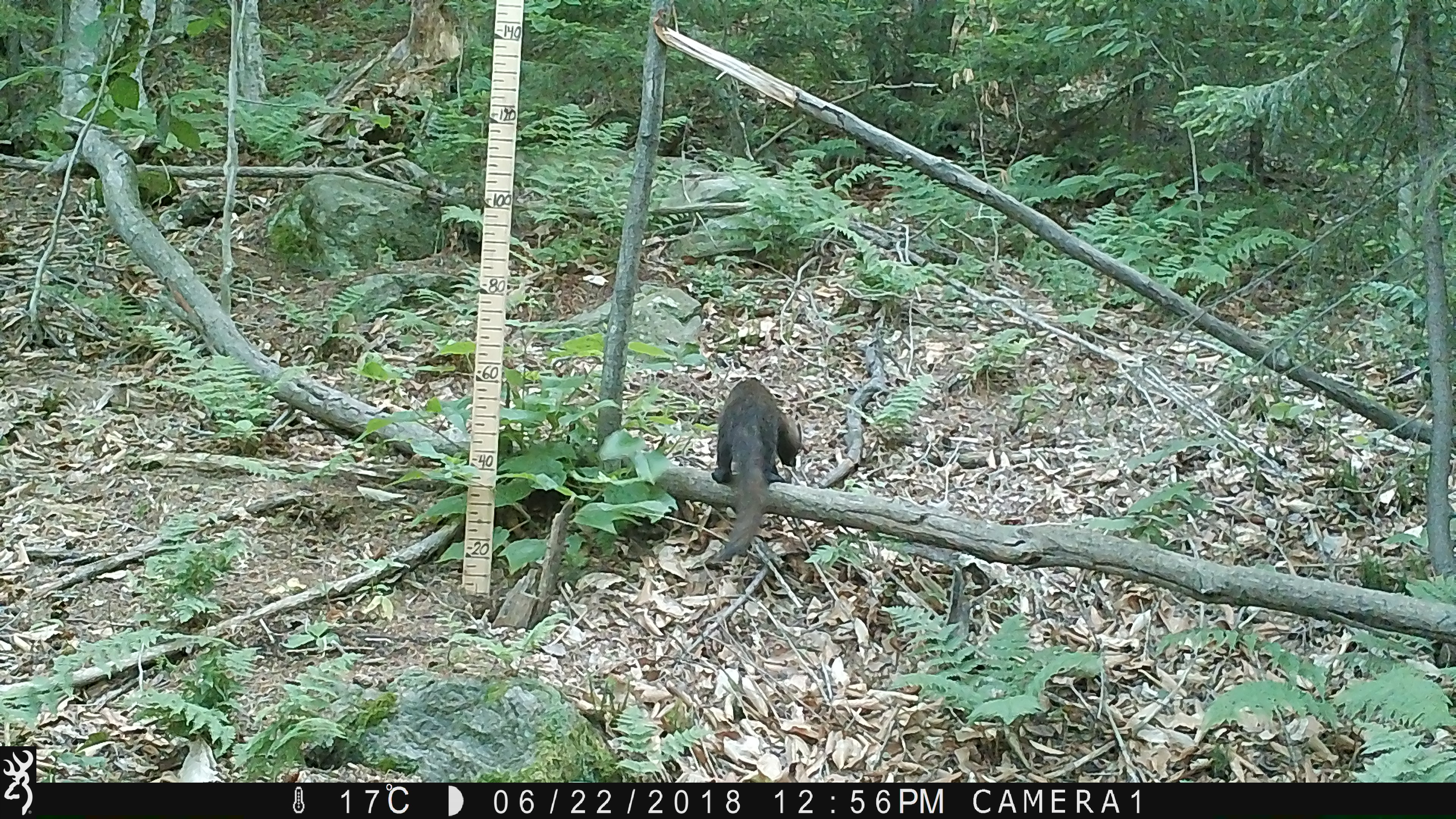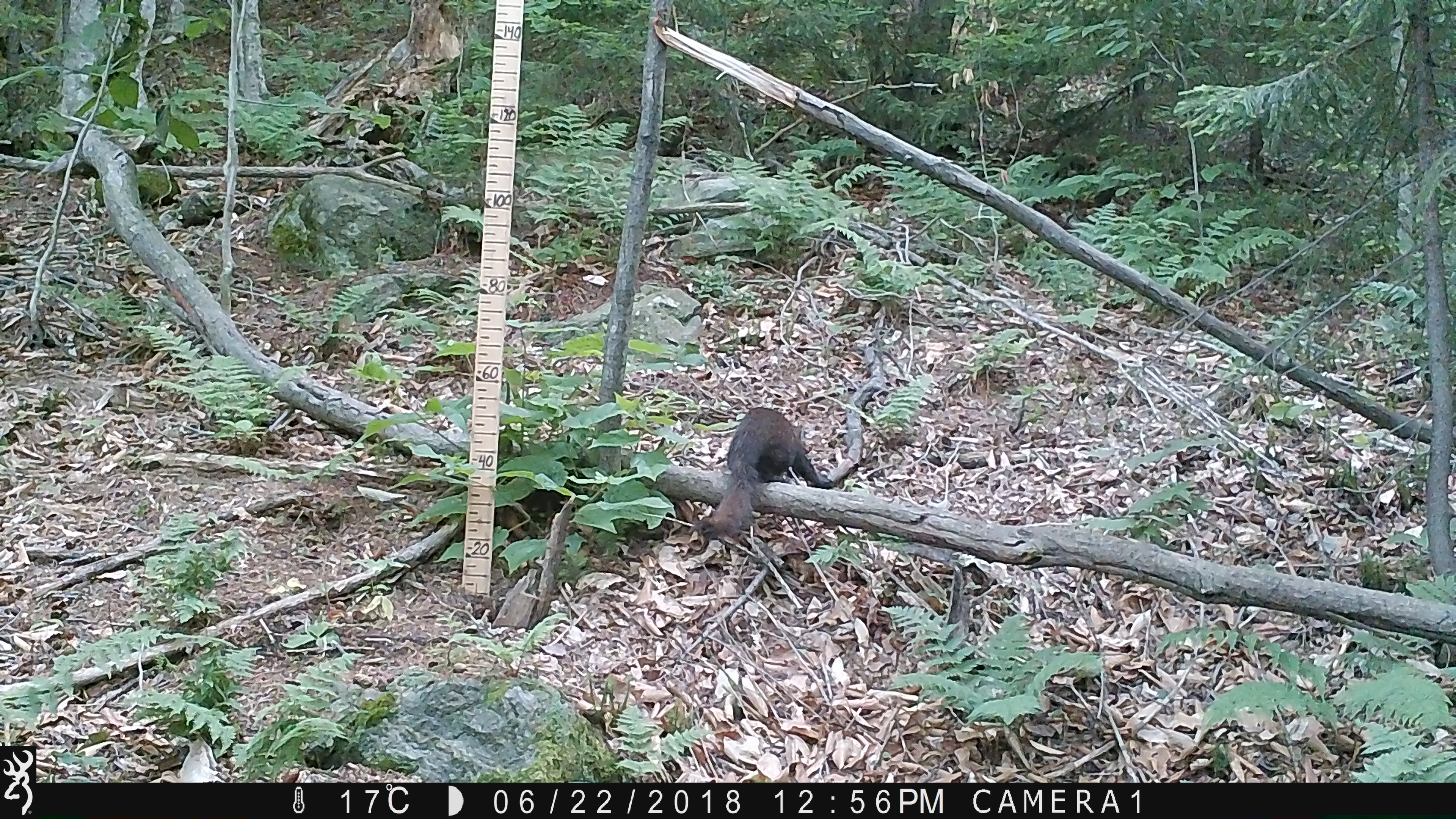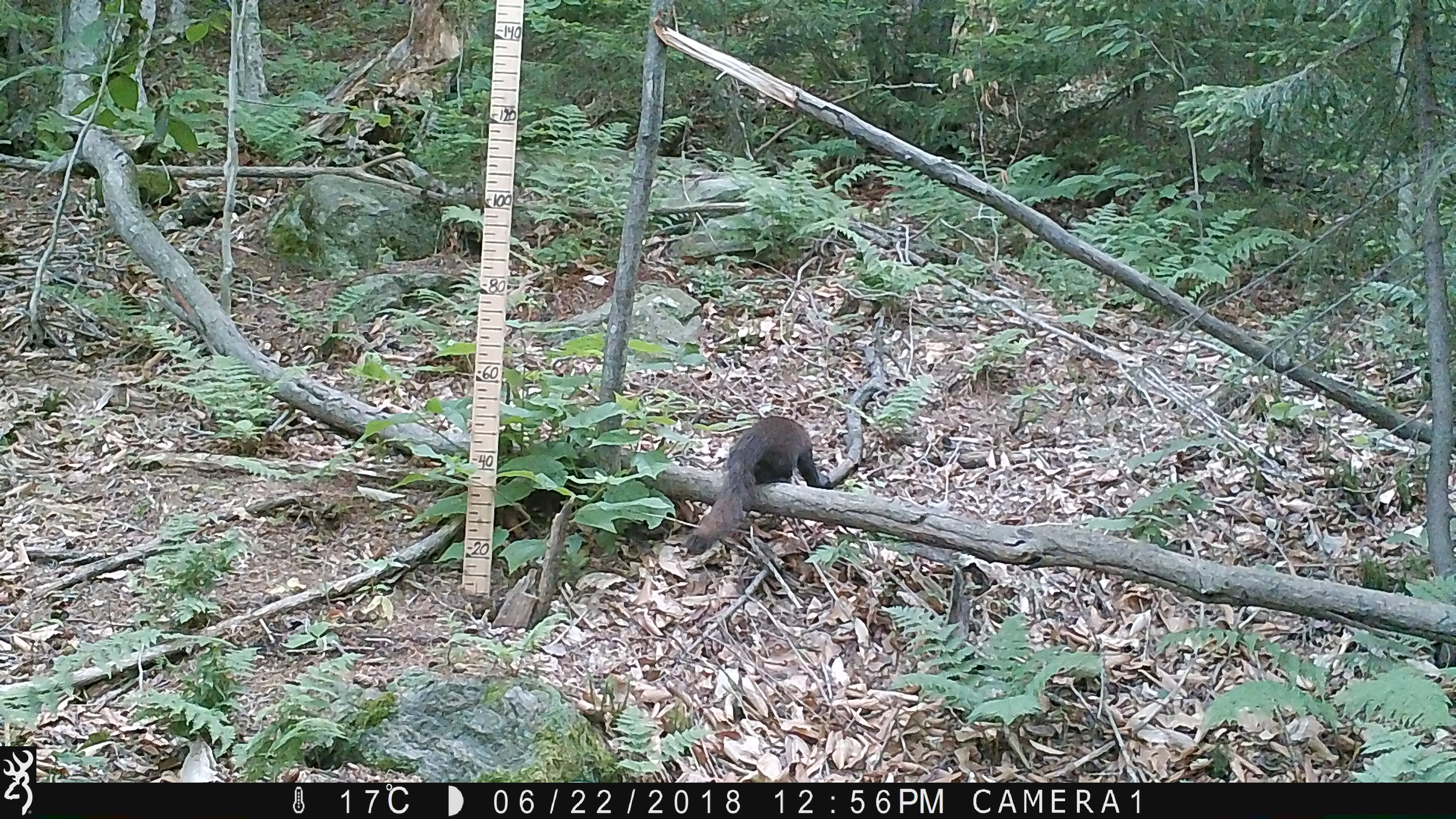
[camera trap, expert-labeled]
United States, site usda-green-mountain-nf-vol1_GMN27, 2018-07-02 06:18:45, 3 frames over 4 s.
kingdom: Animalia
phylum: Chordata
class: Mammalia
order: Carnivora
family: Mustelidae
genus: Pekania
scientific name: Pekania pennanti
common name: fisher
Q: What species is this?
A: Fisher (Pekania pennanti).